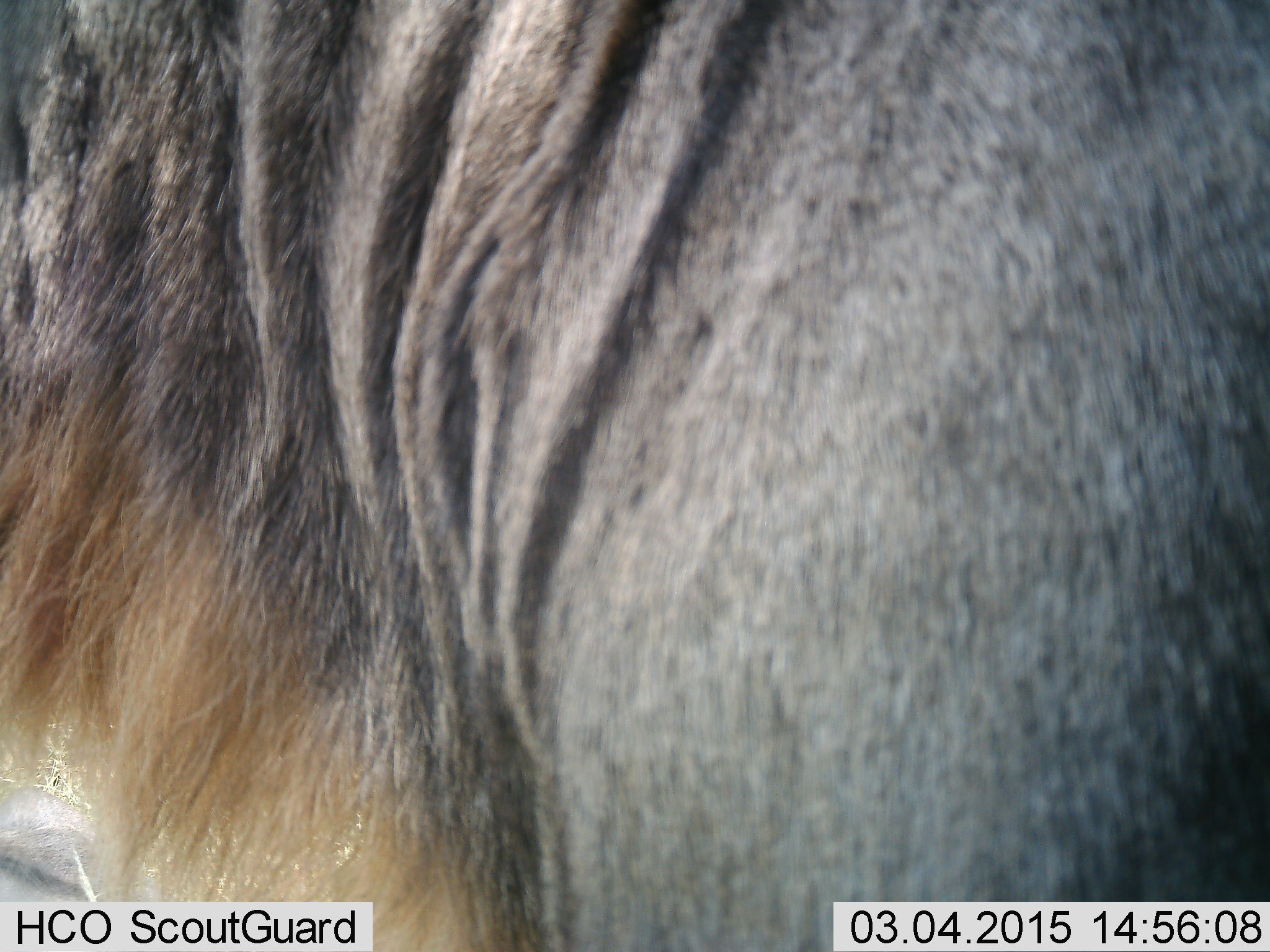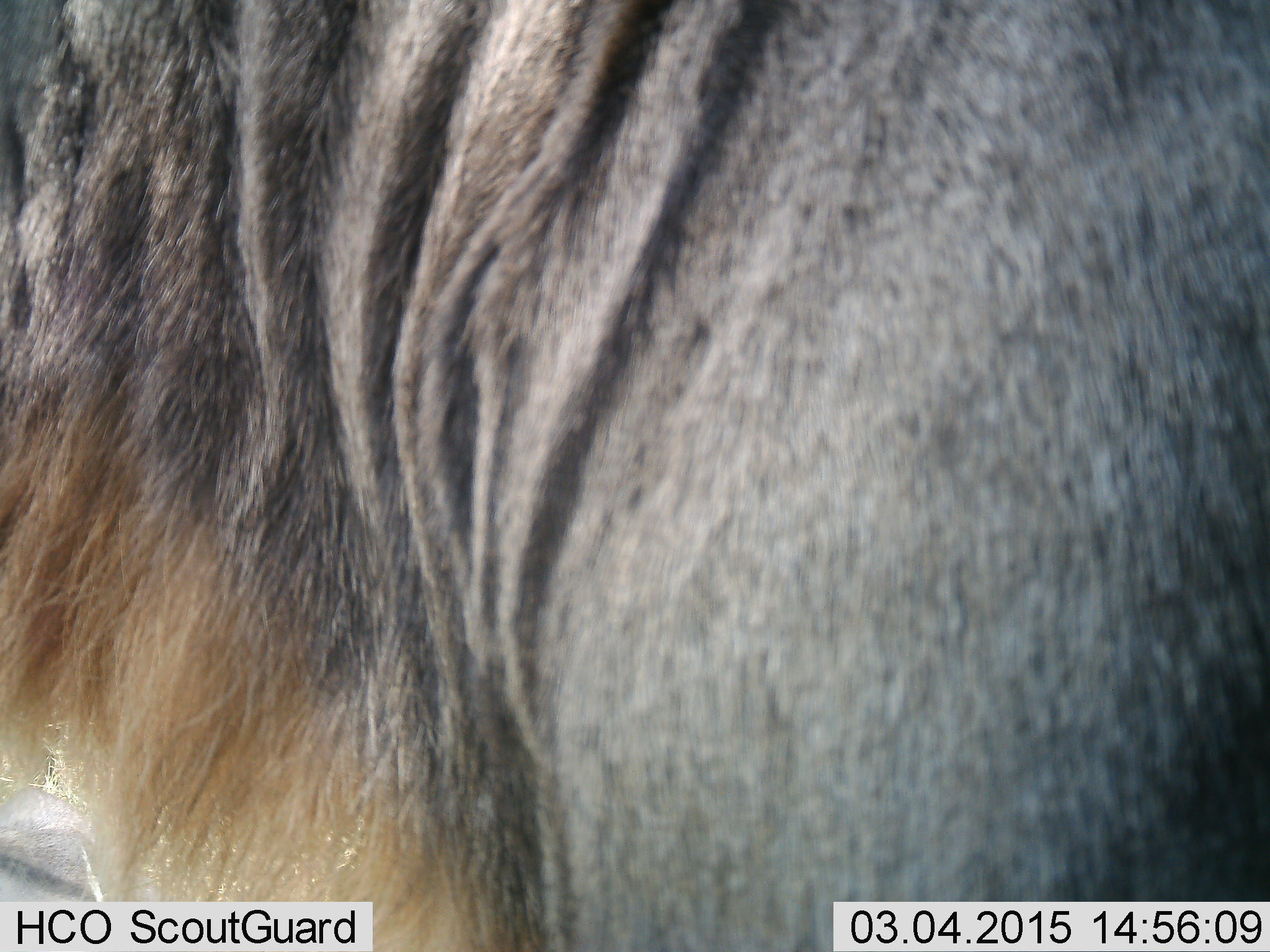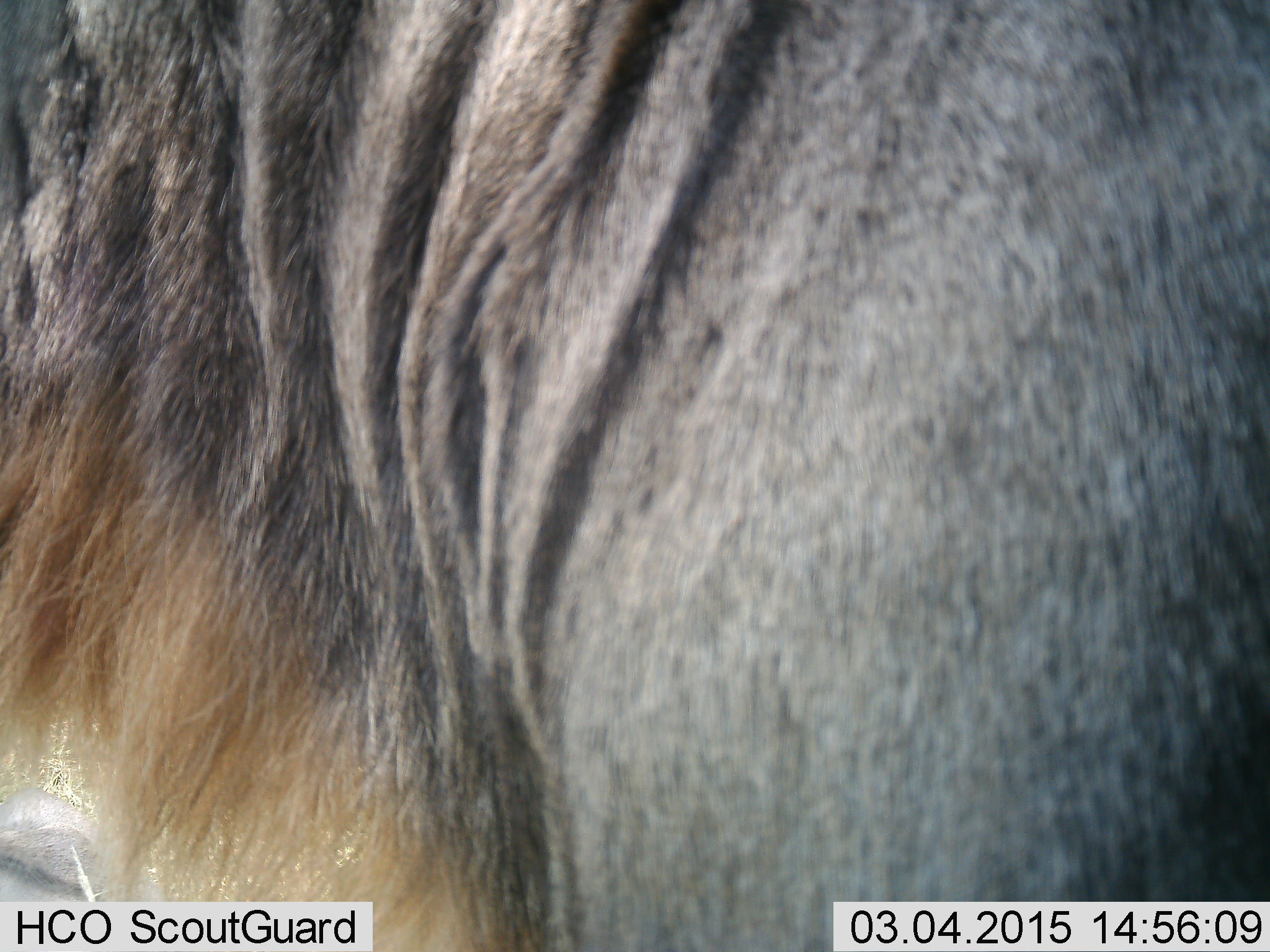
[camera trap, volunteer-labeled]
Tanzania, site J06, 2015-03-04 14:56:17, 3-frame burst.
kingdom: Animalia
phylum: Chordata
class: Mammalia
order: Artiodactyla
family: Bovidae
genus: Connochaetes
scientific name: Connochaetes taurinus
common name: blue wildebeest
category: wildebeest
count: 1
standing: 100%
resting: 10%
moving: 0%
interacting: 0%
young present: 0%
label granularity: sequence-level